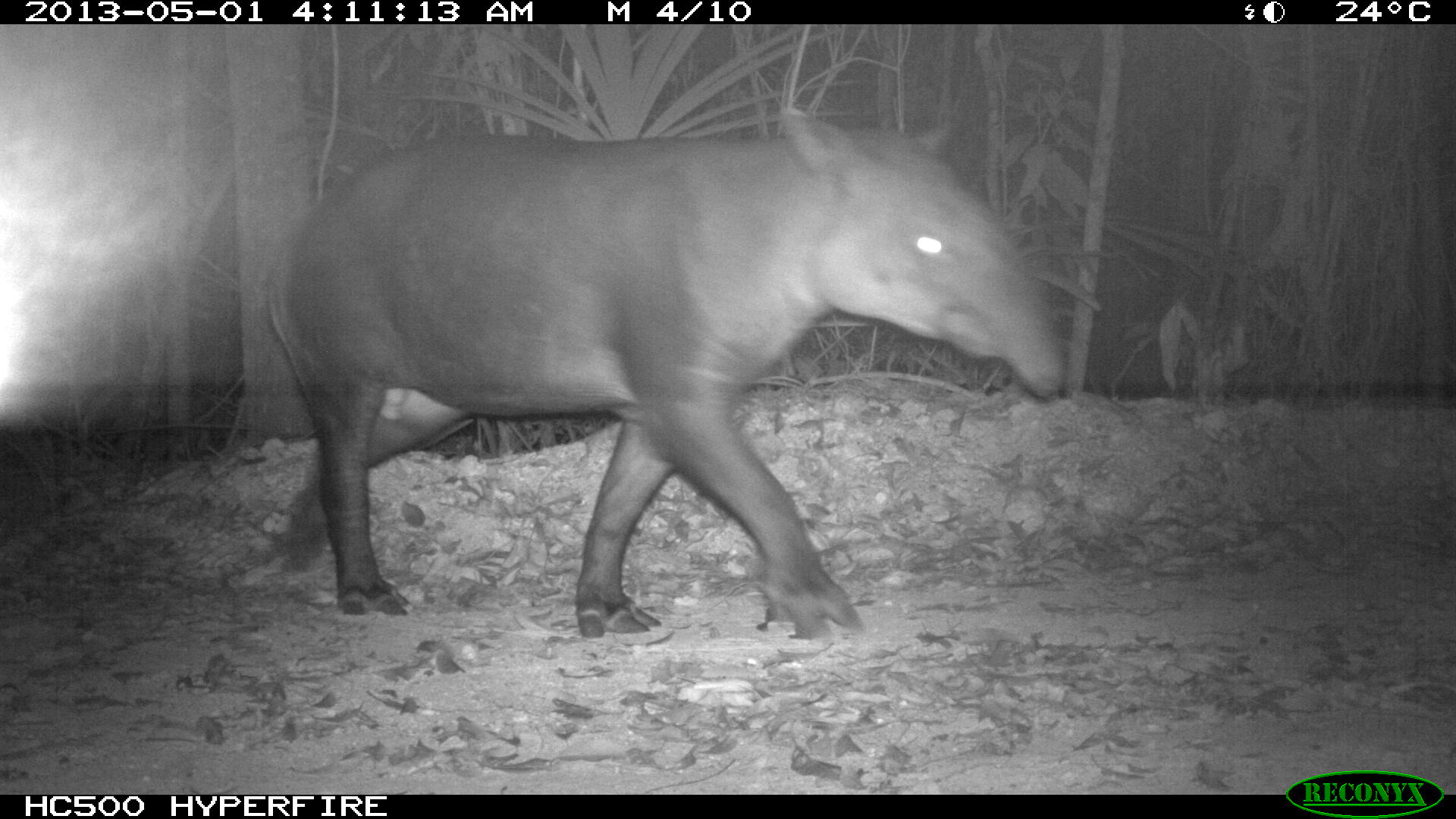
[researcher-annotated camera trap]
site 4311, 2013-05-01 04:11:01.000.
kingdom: Animalia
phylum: Chordata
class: Mammalia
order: Perissodactyla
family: Tapiridae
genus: Tapirus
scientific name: Tapirus bairdii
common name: baird's tapir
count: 1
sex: male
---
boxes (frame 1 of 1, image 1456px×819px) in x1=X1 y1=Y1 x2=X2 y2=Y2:
tapirus bairdii: x1=263 y1=103 x2=1069 y2=640